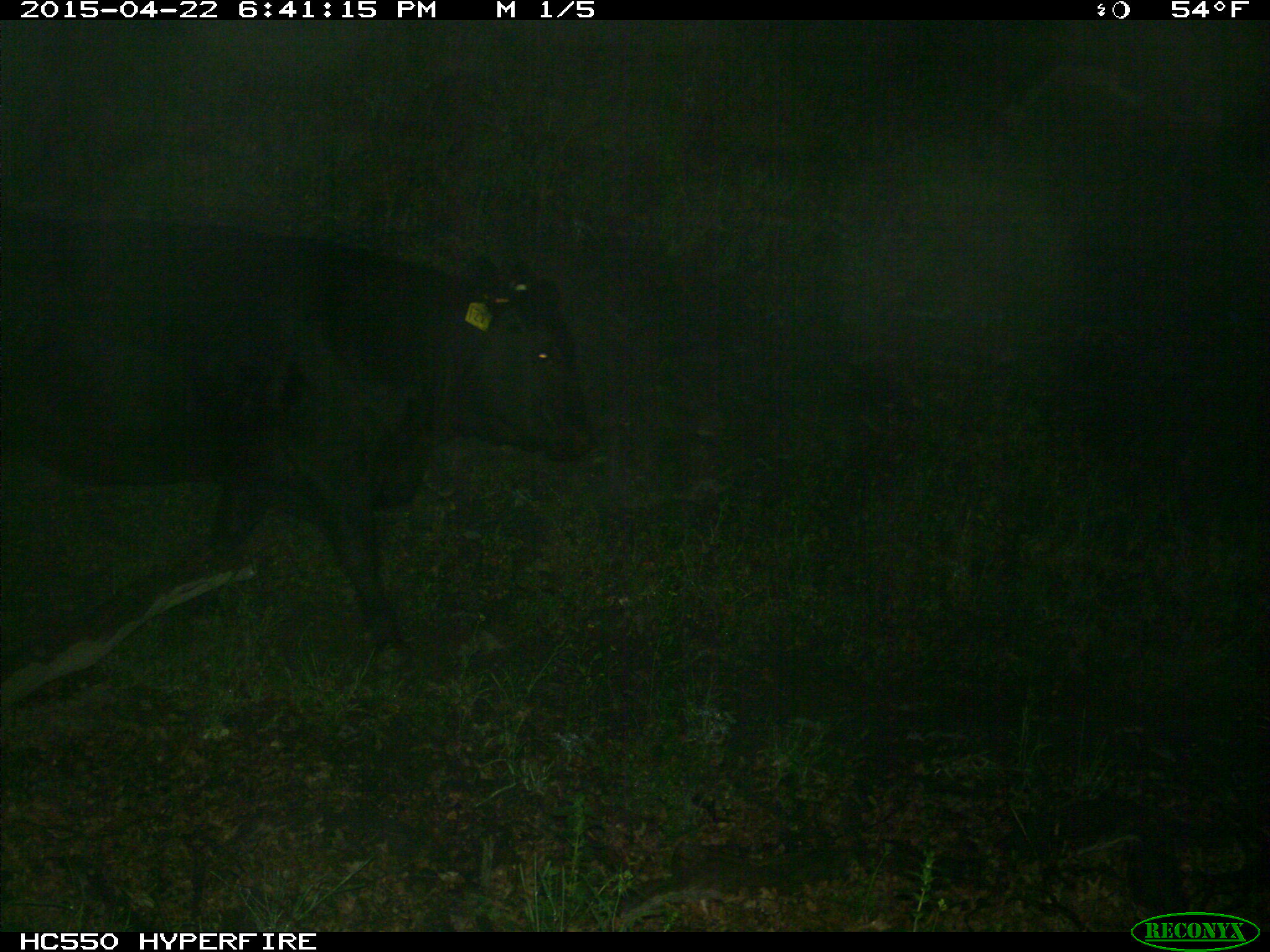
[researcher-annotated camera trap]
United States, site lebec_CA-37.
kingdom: Animalia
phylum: Chordata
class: Mammalia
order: Artiodactyla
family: Bovidae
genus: Bos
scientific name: Bos taurus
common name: domestic cow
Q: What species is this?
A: Bos taurus (domestic cow).